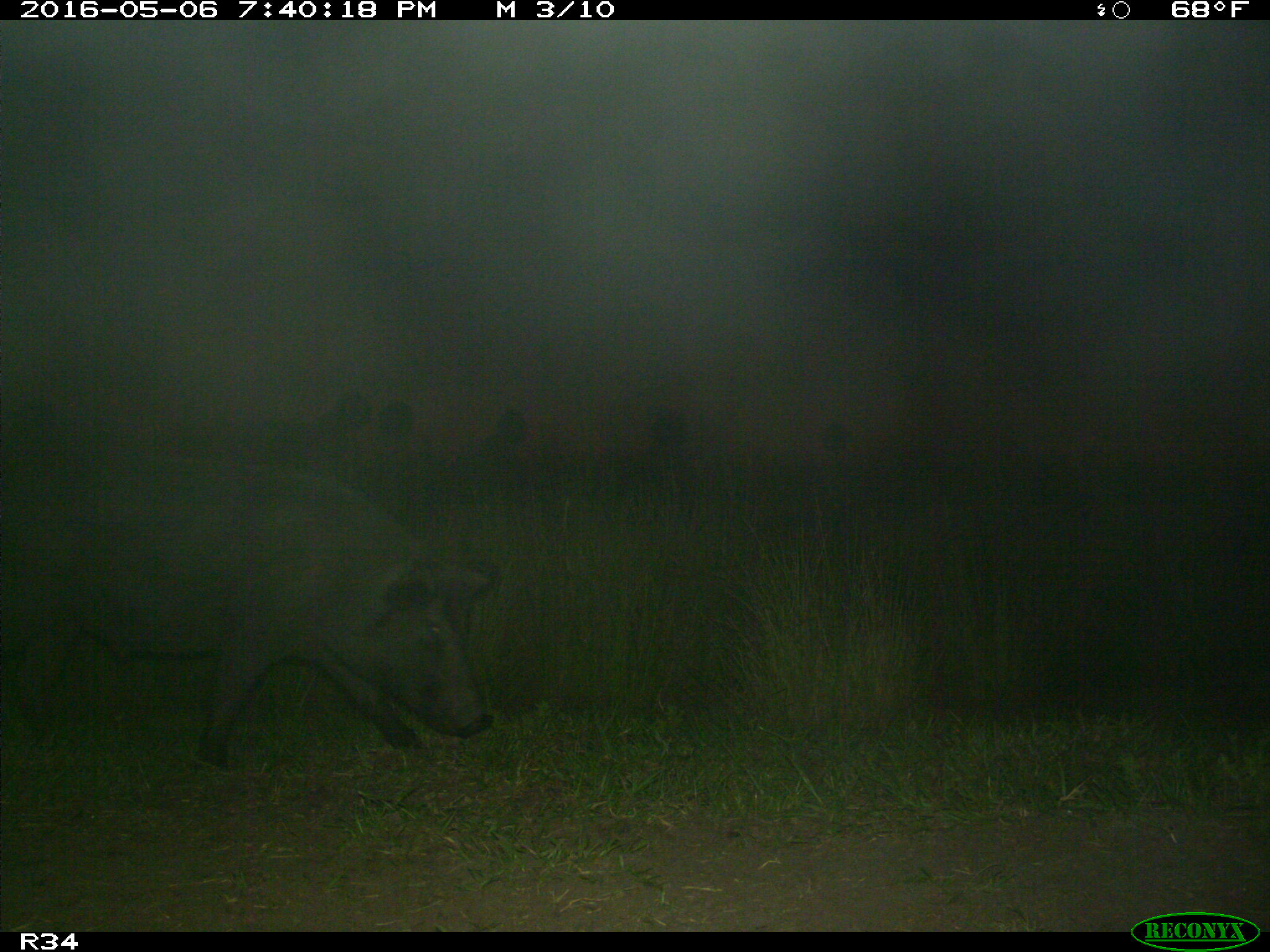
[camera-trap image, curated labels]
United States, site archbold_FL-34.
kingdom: Animalia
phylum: Chordata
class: Mammalia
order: Artiodactyla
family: Suidae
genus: Sus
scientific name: Sus scrofa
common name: wild boar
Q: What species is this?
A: Sus scrofa (wild boar).